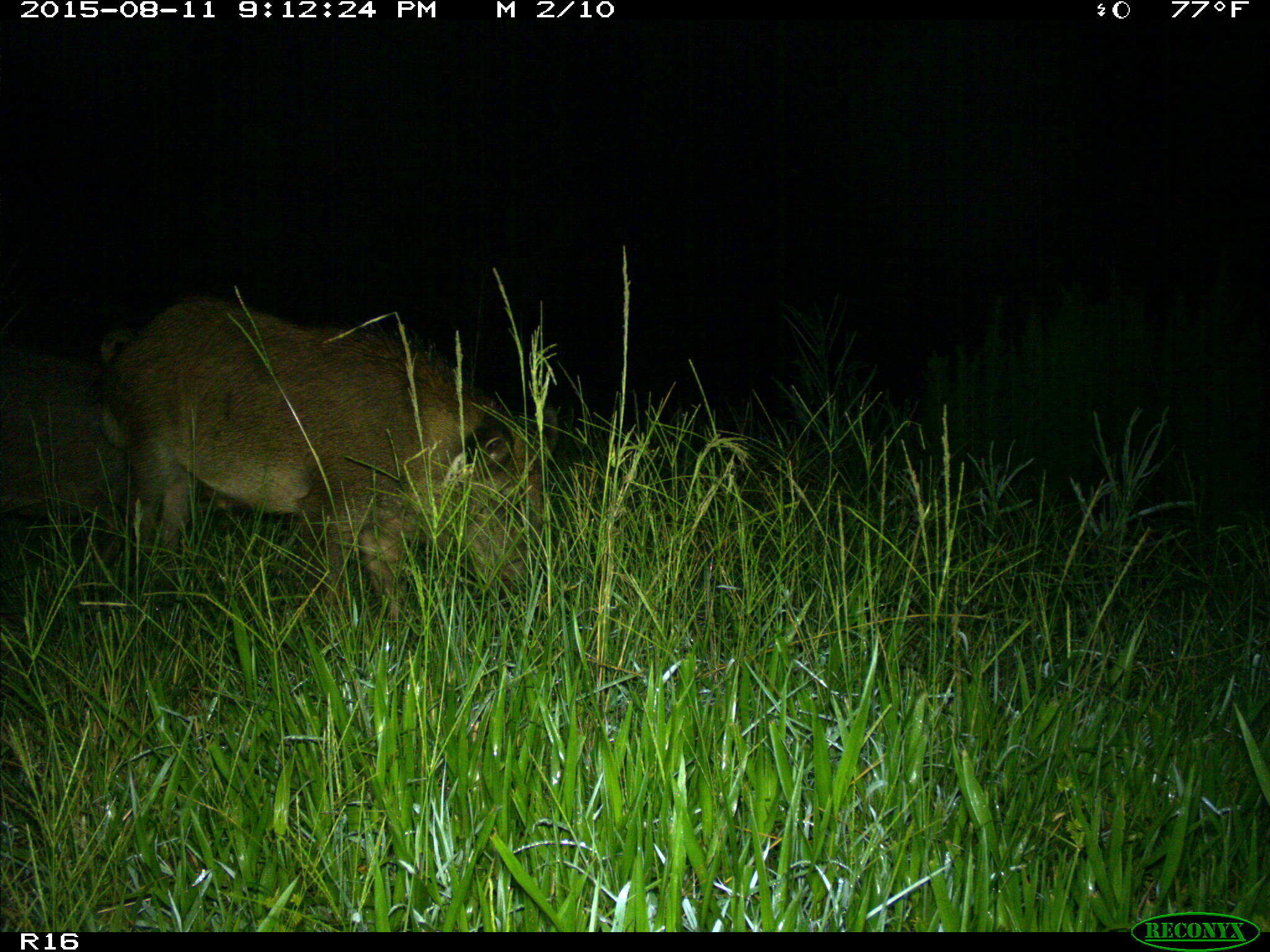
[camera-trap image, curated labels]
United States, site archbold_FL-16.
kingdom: Animalia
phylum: Chordata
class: Mammalia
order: Artiodactyla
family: Suidae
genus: Sus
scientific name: Sus scrofa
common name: wild boar